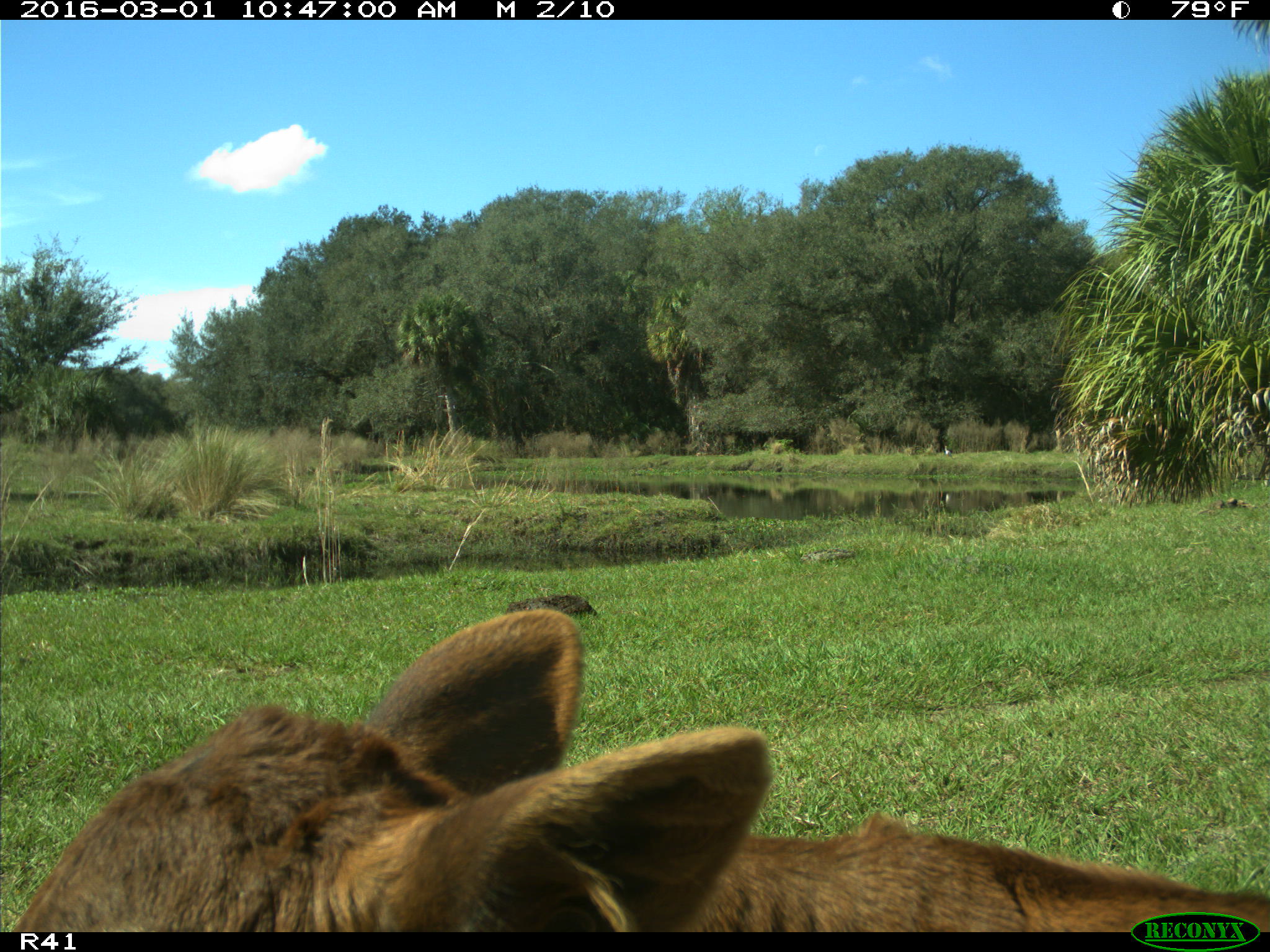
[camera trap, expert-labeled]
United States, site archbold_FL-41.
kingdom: Animalia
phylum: Chordata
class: Mammalia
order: Artiodactyla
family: Bovidae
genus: Bos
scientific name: Bos taurus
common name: domestic cow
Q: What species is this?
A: Bos taurus (domestic cow).